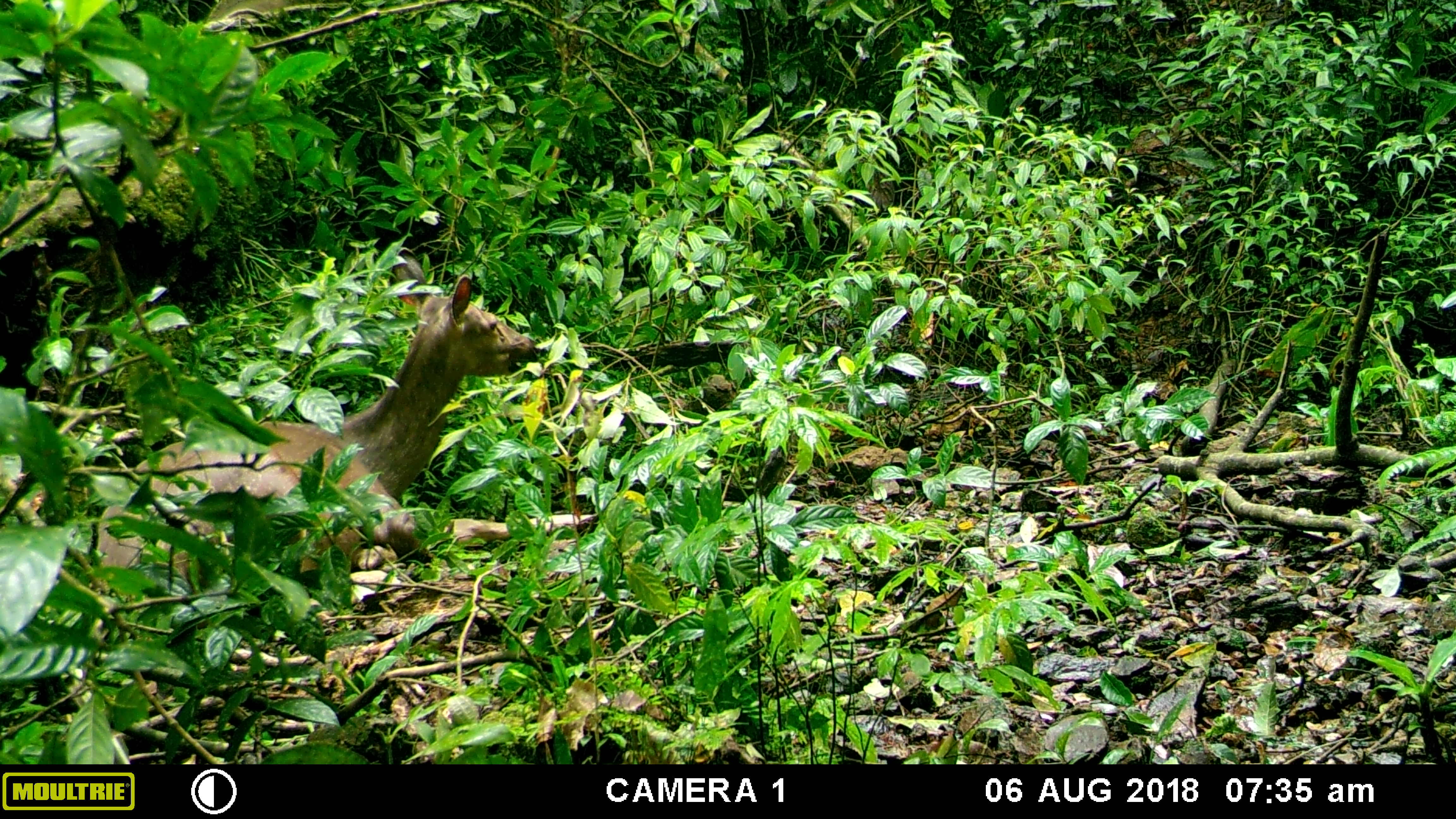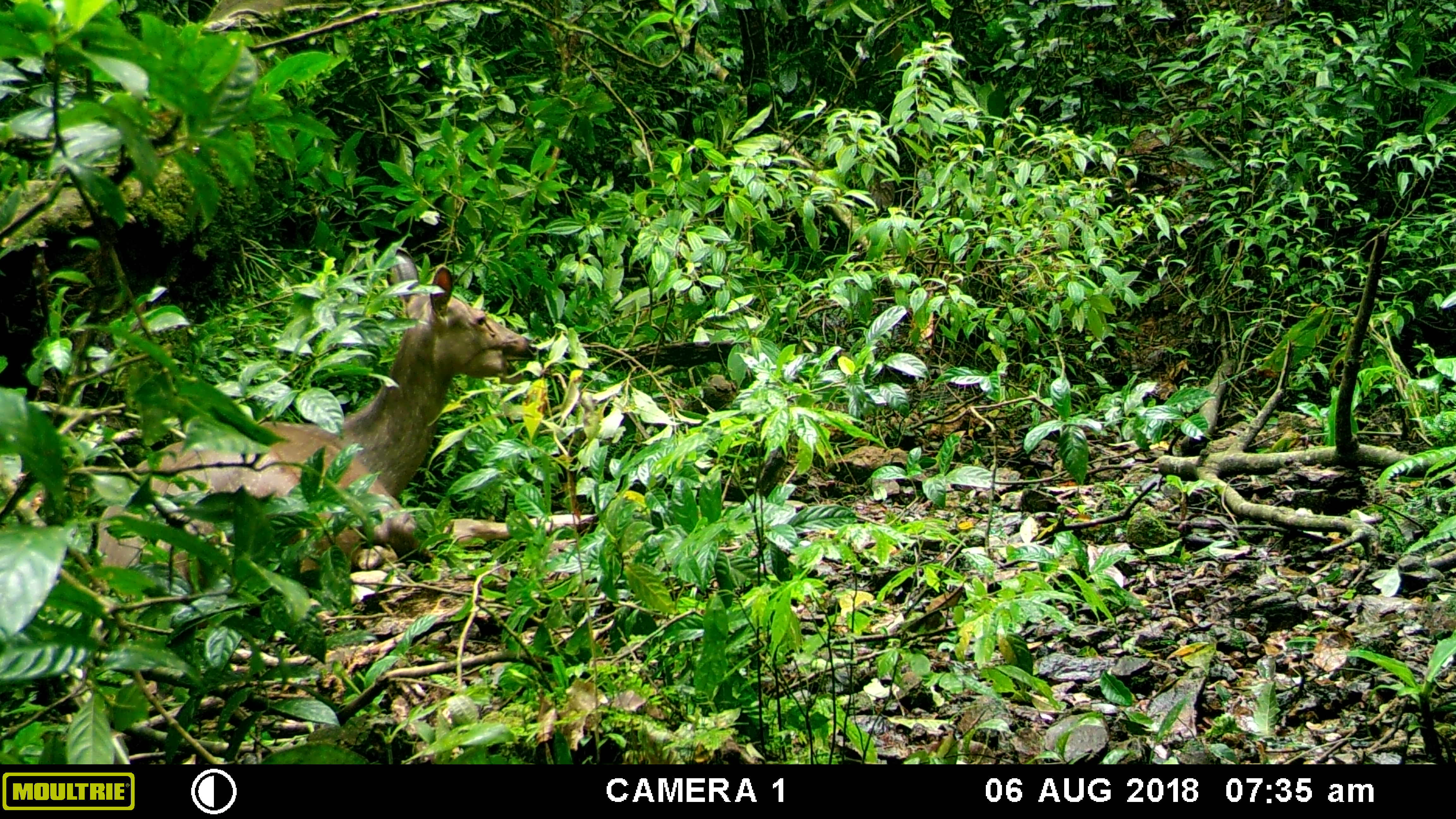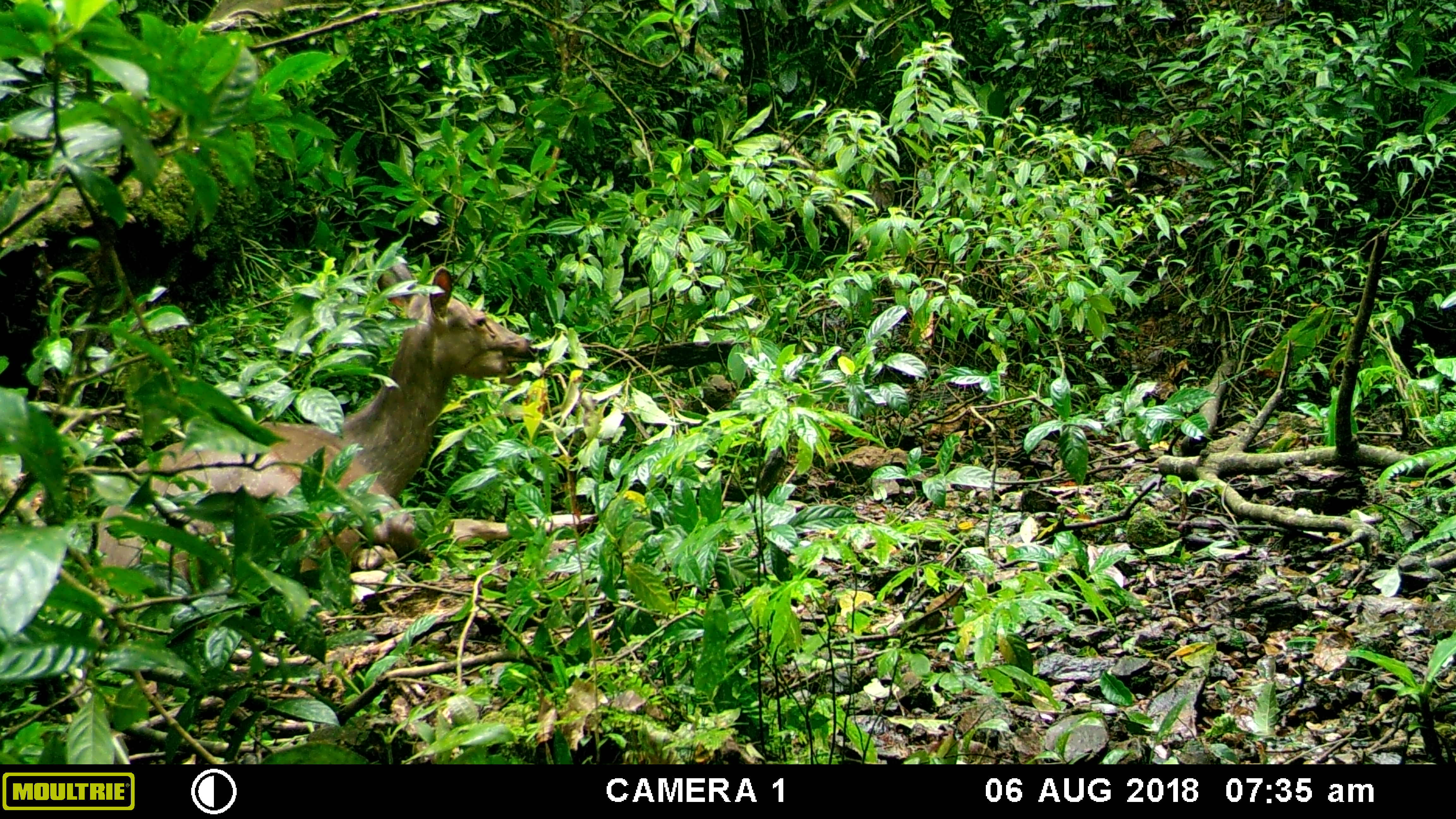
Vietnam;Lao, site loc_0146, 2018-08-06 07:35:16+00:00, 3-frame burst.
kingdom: Animalia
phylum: Chordata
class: Mammalia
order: Artiodactyla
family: Cervidae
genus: Rusa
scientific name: Rusa unicolor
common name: sambar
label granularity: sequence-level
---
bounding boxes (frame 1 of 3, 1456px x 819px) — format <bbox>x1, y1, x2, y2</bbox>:
sambar: <bbox>95, 248, 595, 597</bbox>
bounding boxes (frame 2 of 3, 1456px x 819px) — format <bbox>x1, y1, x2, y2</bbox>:
sambar: <bbox>98, 246, 595, 591</bbox>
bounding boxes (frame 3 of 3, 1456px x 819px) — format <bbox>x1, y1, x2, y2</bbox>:
sambar: <bbox>95, 256, 597, 590</bbox>